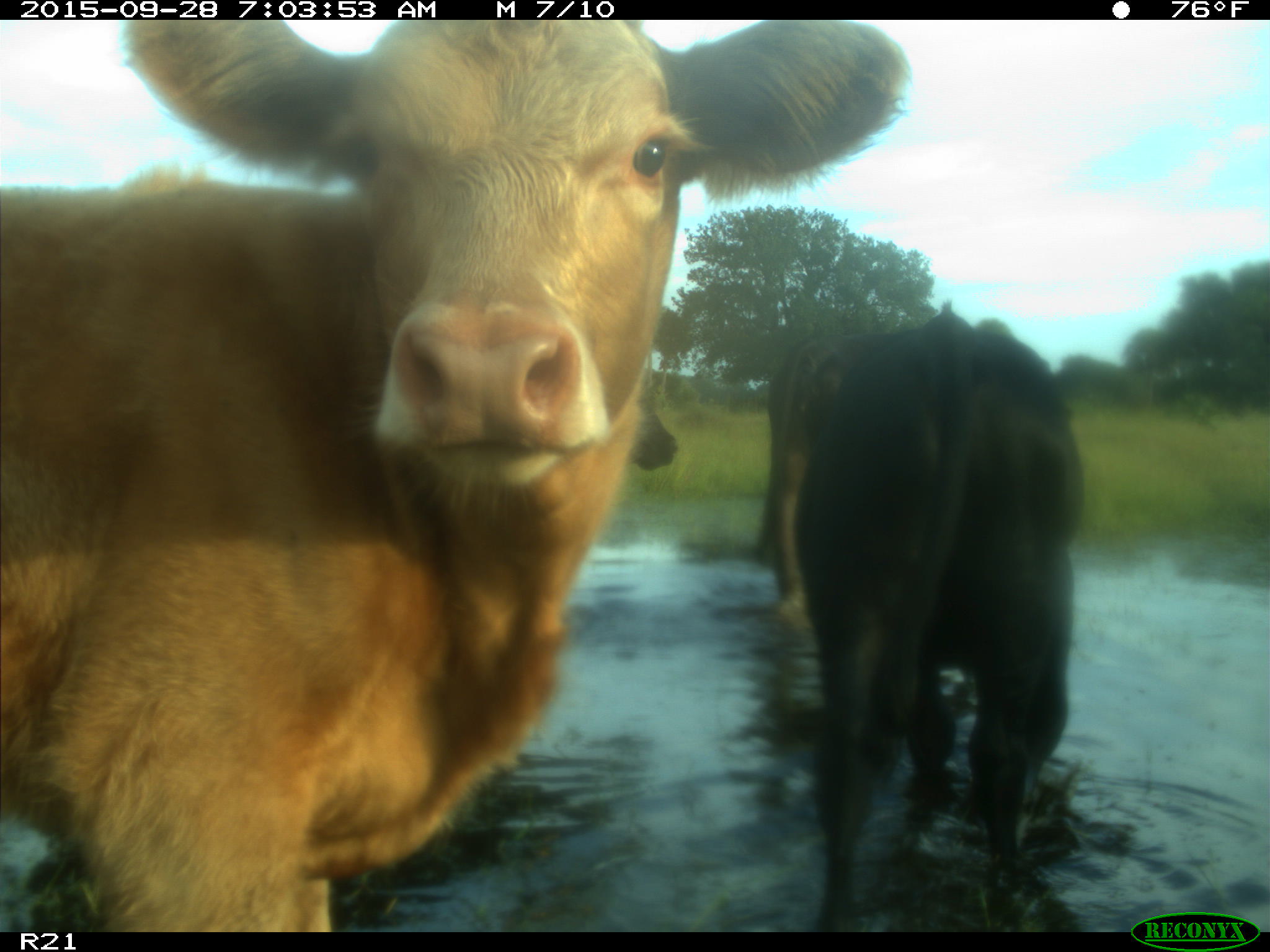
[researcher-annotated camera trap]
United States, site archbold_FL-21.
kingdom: Animalia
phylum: Chordata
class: Mammalia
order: Artiodactyla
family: Bovidae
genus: Bos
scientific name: Bos taurus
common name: domestic cow